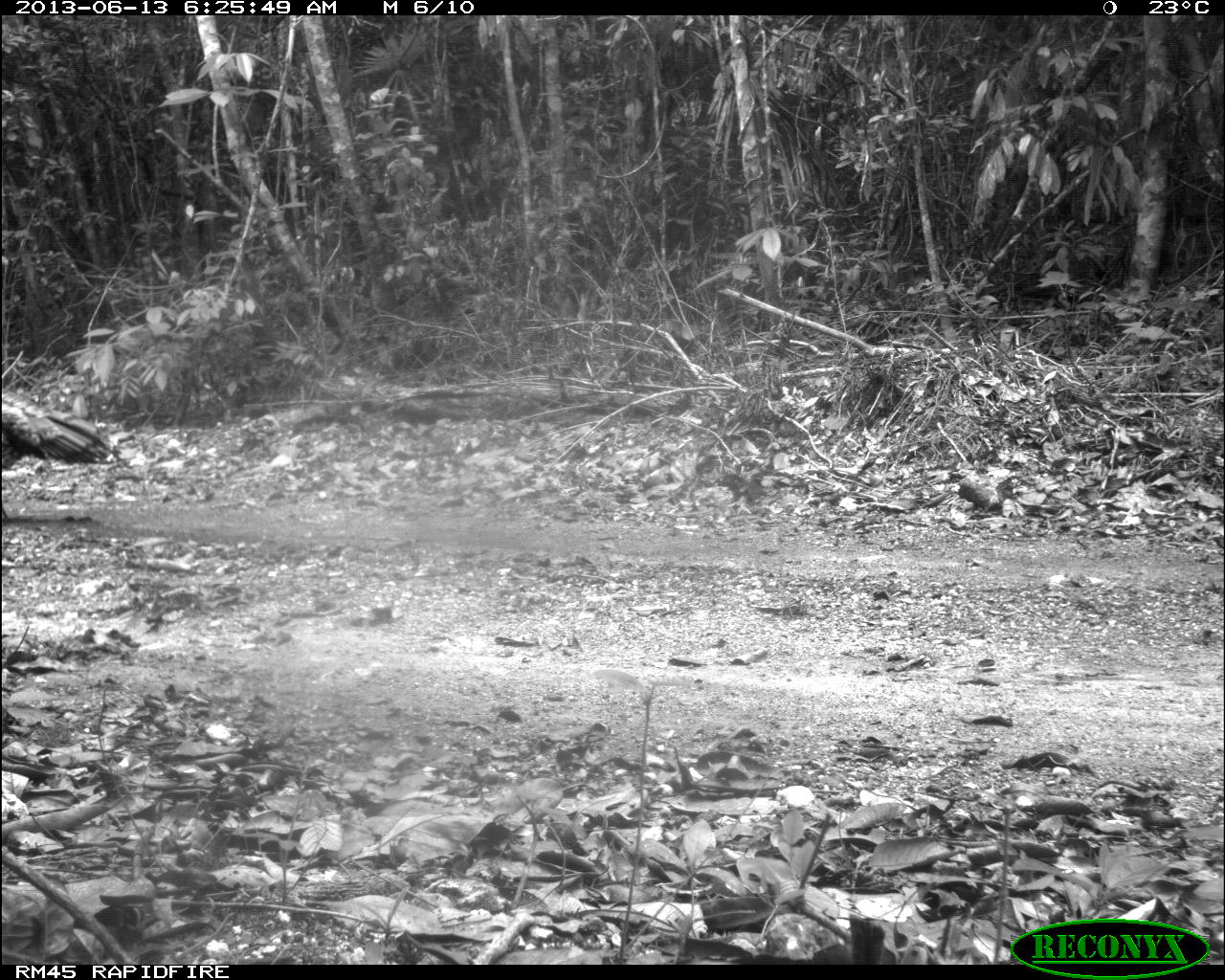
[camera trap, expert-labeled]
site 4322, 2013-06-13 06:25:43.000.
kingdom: Animalia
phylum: Chordata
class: Aves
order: Galliformes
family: Phasianidae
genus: Meleagris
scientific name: Meleagris ocellata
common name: ocellated turkey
Meleagris ocellata (ocellated turkey), count 1.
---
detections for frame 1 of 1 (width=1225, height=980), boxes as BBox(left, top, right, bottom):
meleagris ocellata: BBox(1, 392, 115, 479)